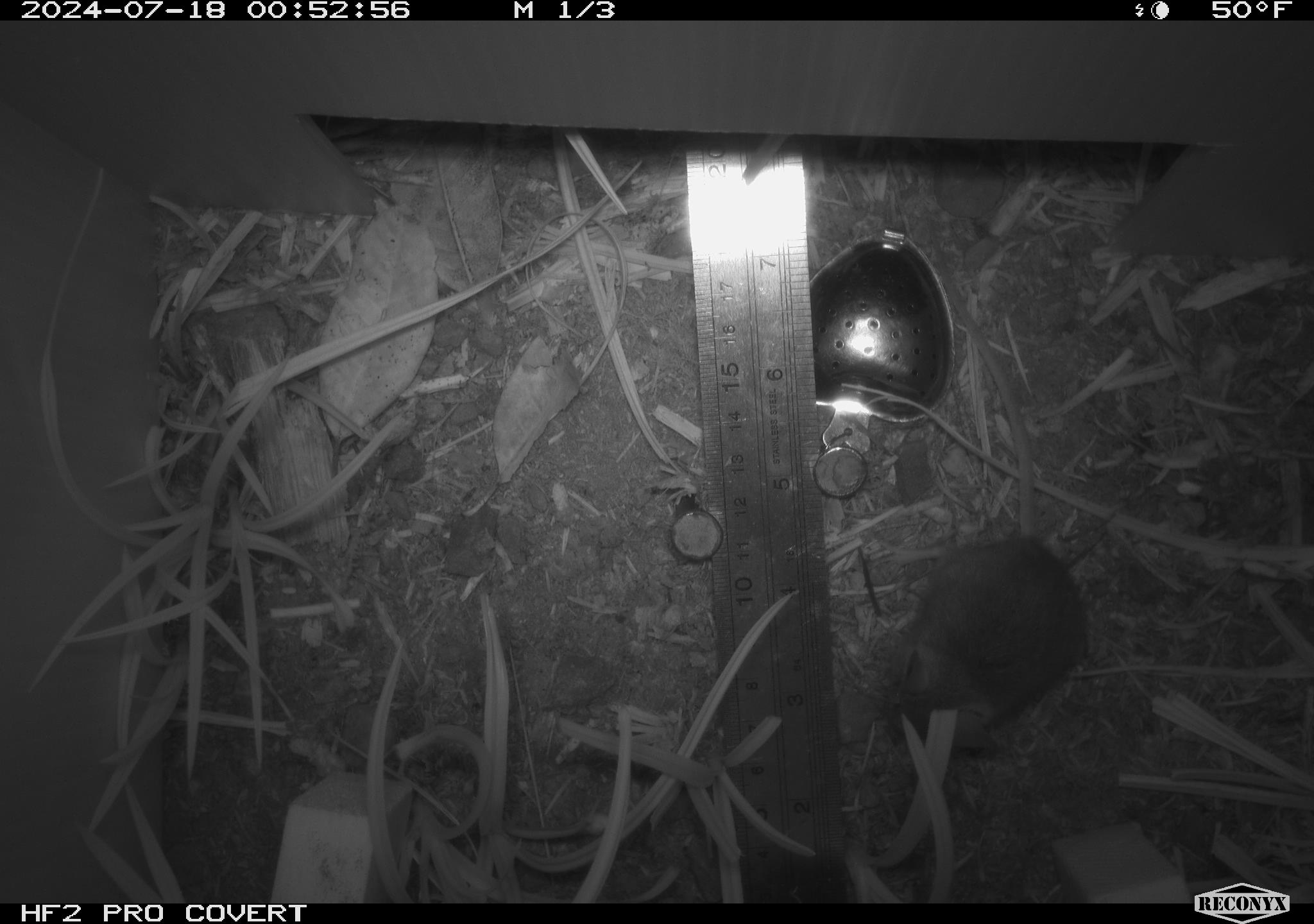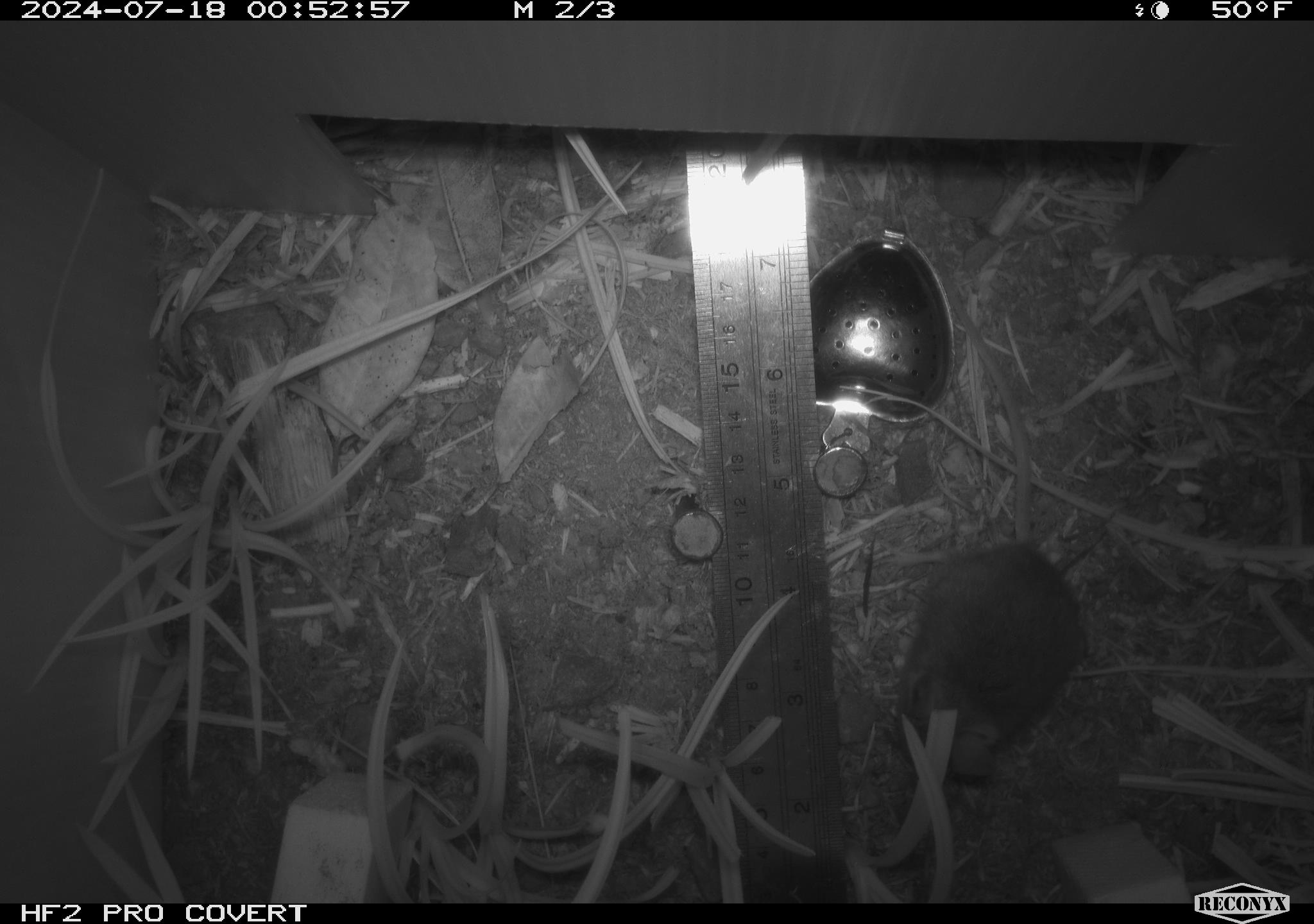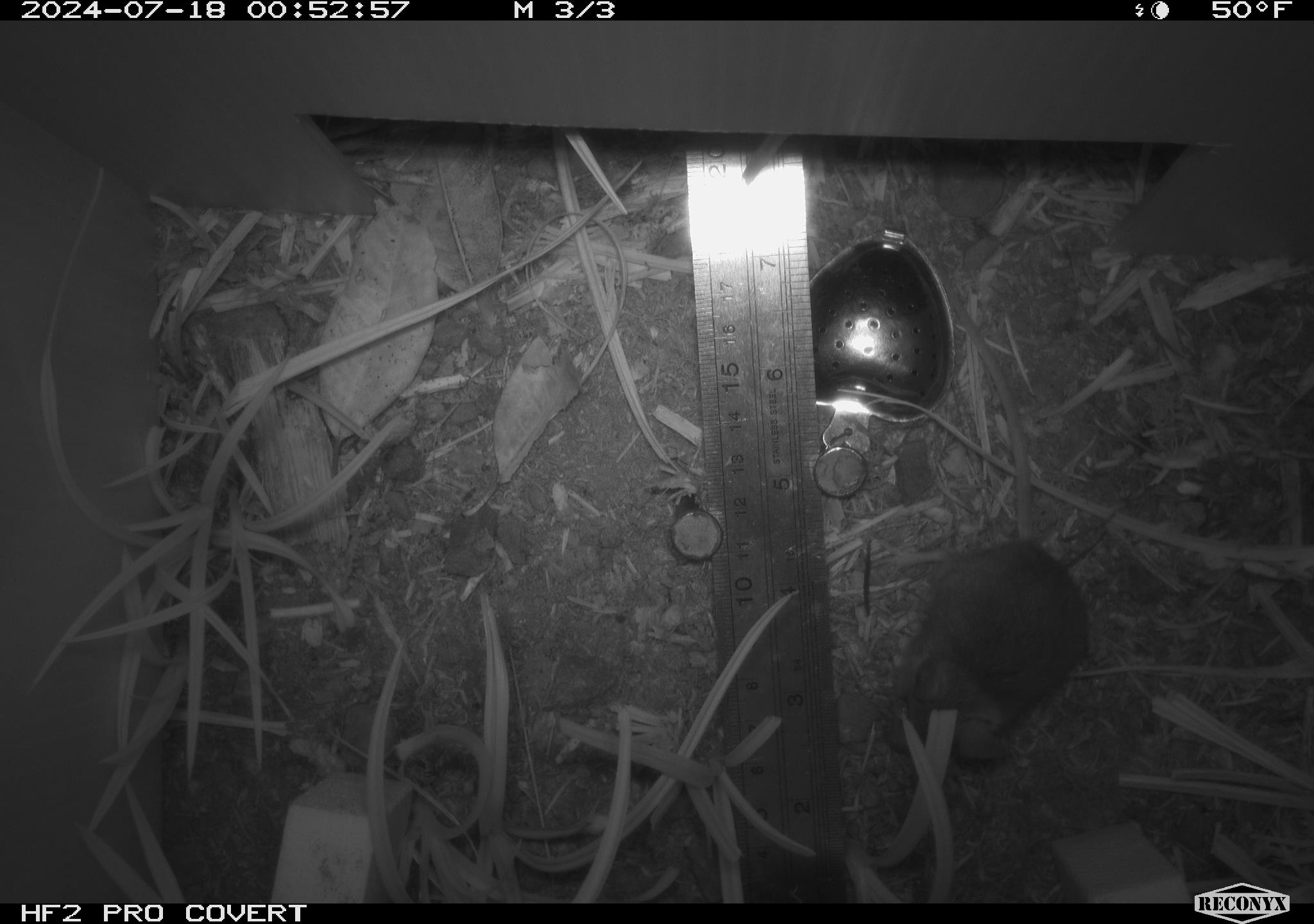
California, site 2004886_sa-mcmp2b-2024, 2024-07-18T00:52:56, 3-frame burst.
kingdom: Animalia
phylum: Chordata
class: Mammalia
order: Rodentia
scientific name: Rodentia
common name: mouse species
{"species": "mouse species (Rodentia)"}